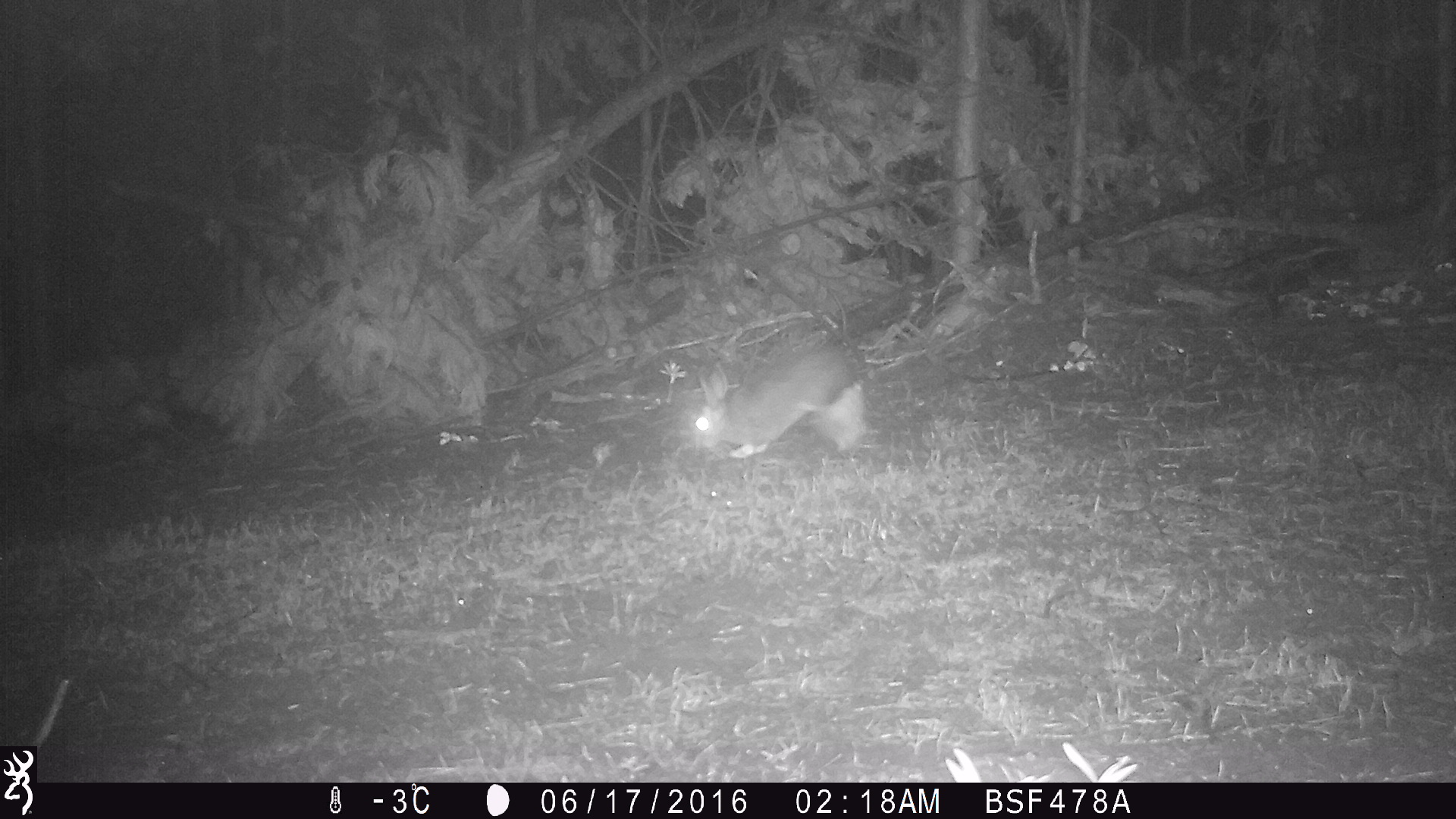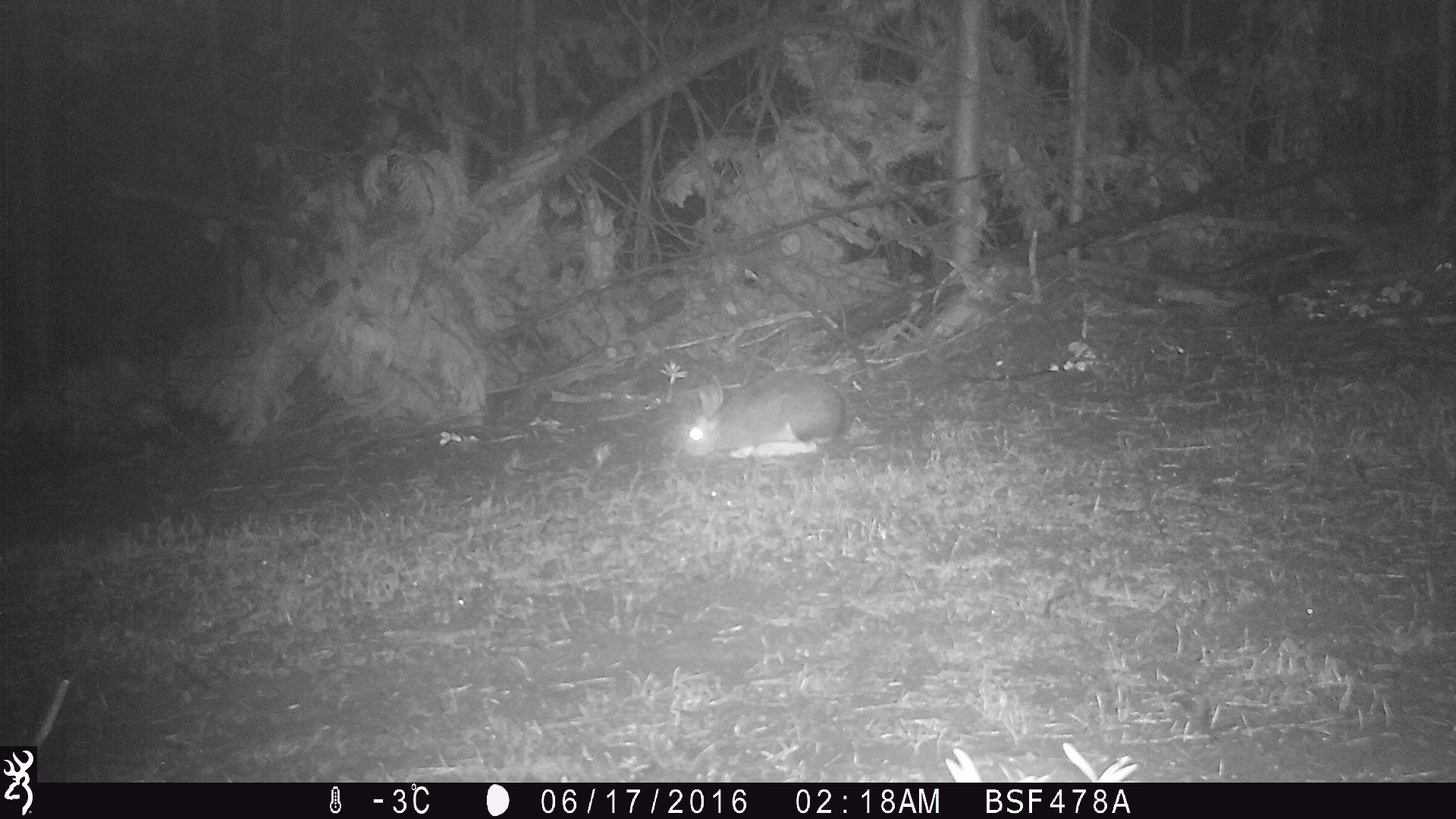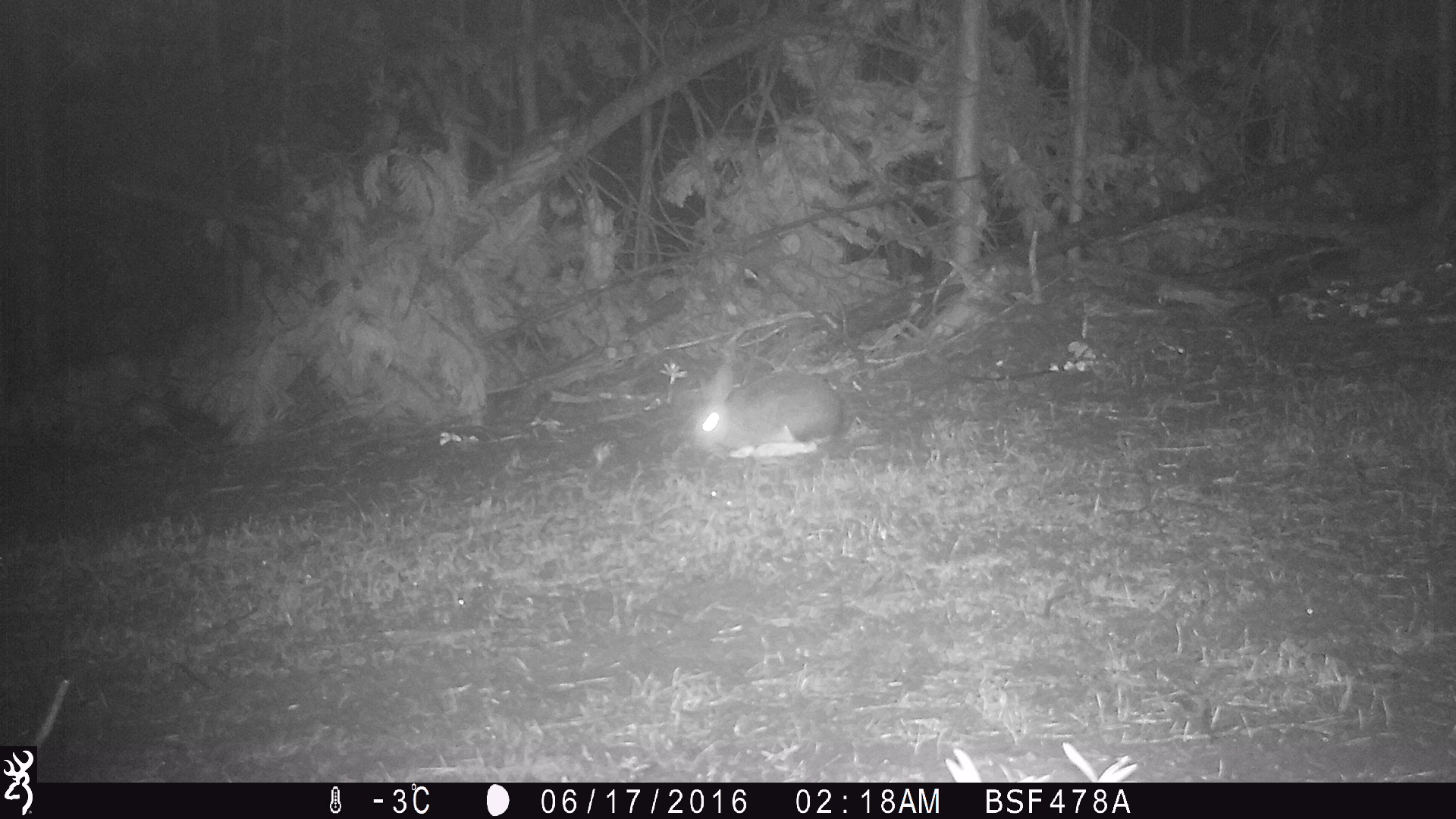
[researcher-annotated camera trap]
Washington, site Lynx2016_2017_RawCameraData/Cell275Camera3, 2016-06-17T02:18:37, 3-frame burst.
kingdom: Animalia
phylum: Chordata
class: Mammalia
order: Lagomorpha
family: Leporidae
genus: Lepus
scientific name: Lepus americanus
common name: snowshoe hare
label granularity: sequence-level